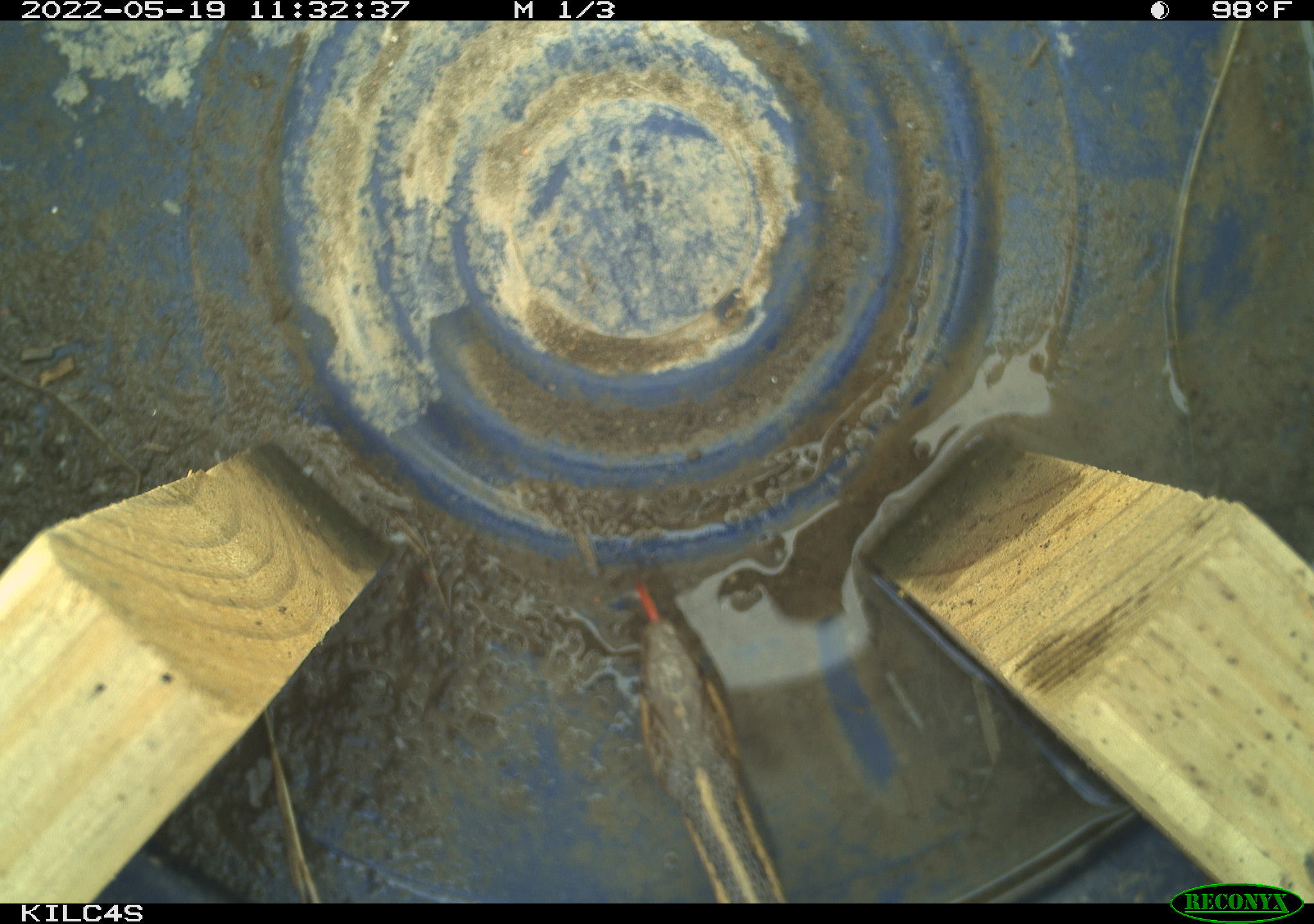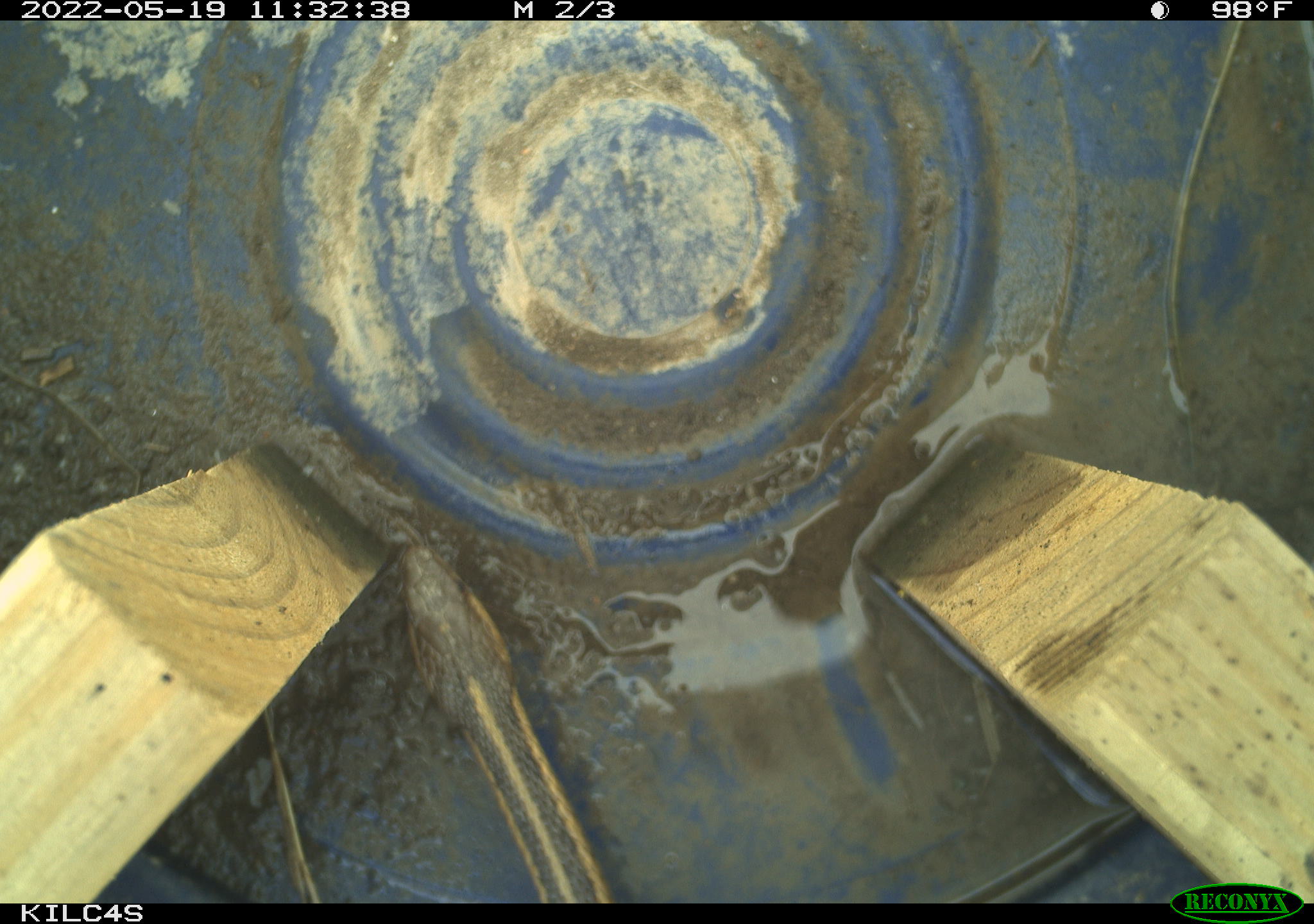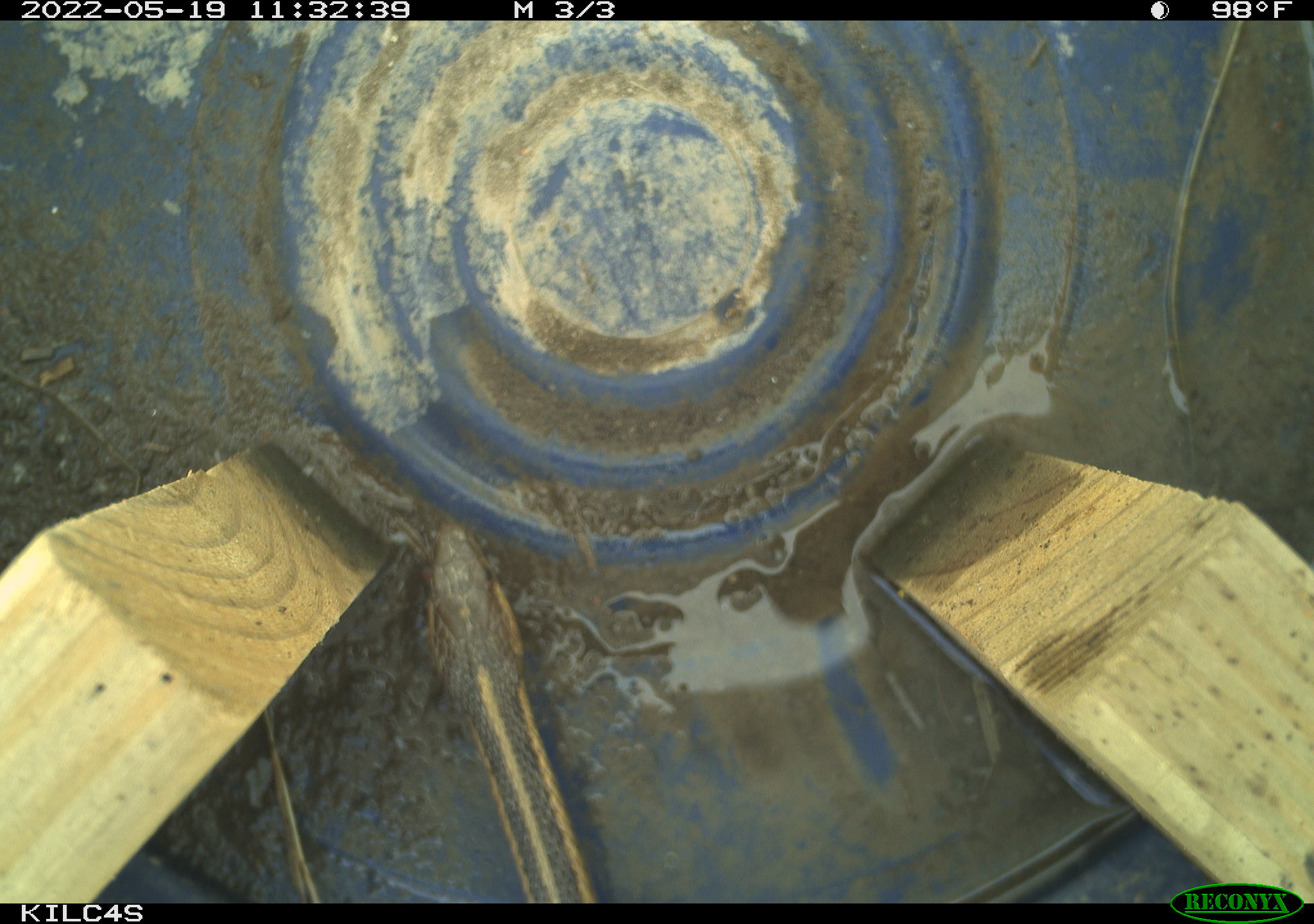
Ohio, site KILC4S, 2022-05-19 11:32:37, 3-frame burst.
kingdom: Animalia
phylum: Chordata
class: Reptilia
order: Squamata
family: Colubridae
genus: Thamnophis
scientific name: Thamnophis sirtalis sirtalis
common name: eastern gartersnake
Eastern gartersnake (Thamnophis sirtalis sirtalis).